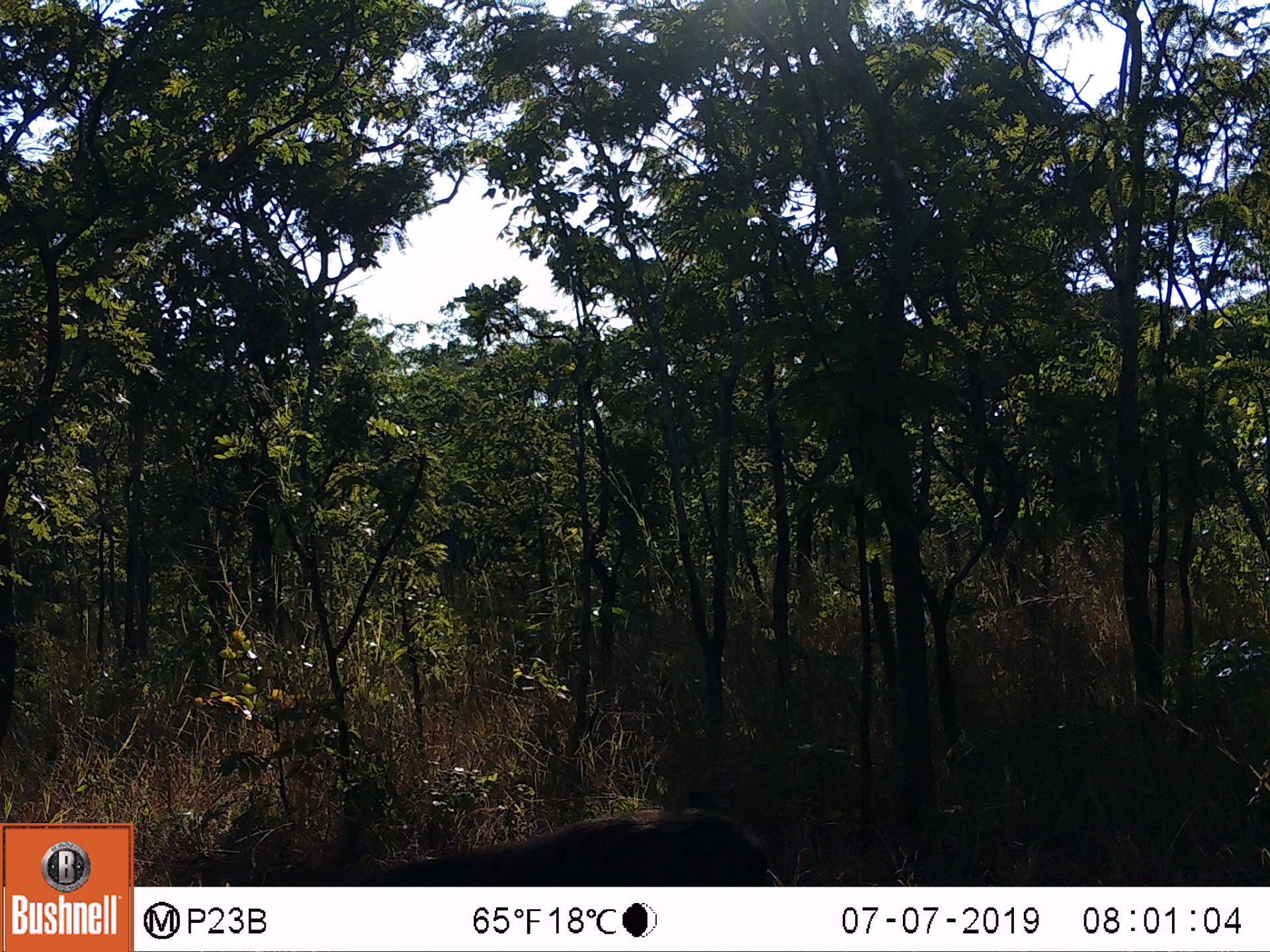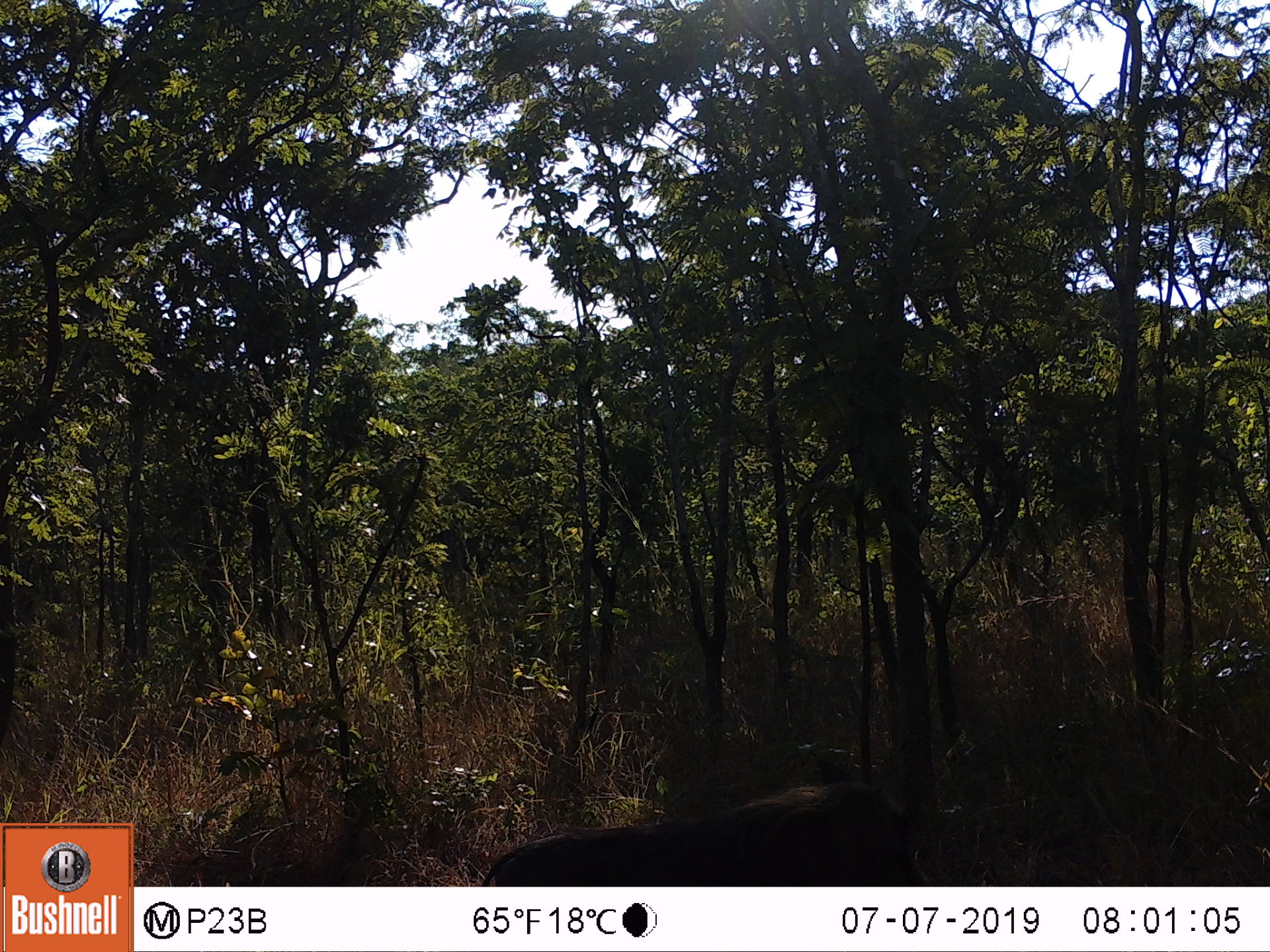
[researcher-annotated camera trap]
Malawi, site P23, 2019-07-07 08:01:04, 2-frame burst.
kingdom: Animalia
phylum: Chordata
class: Mammalia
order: Artiodactyla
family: Suidae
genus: Phacochoerus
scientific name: Phacochoerus africanus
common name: common warthog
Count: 1.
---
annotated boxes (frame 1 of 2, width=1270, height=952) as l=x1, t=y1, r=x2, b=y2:
common warthog: l=361, t=803, r=786, b=880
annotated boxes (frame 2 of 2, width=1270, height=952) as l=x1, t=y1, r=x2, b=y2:
common warthog: l=486, t=749, r=939, b=880